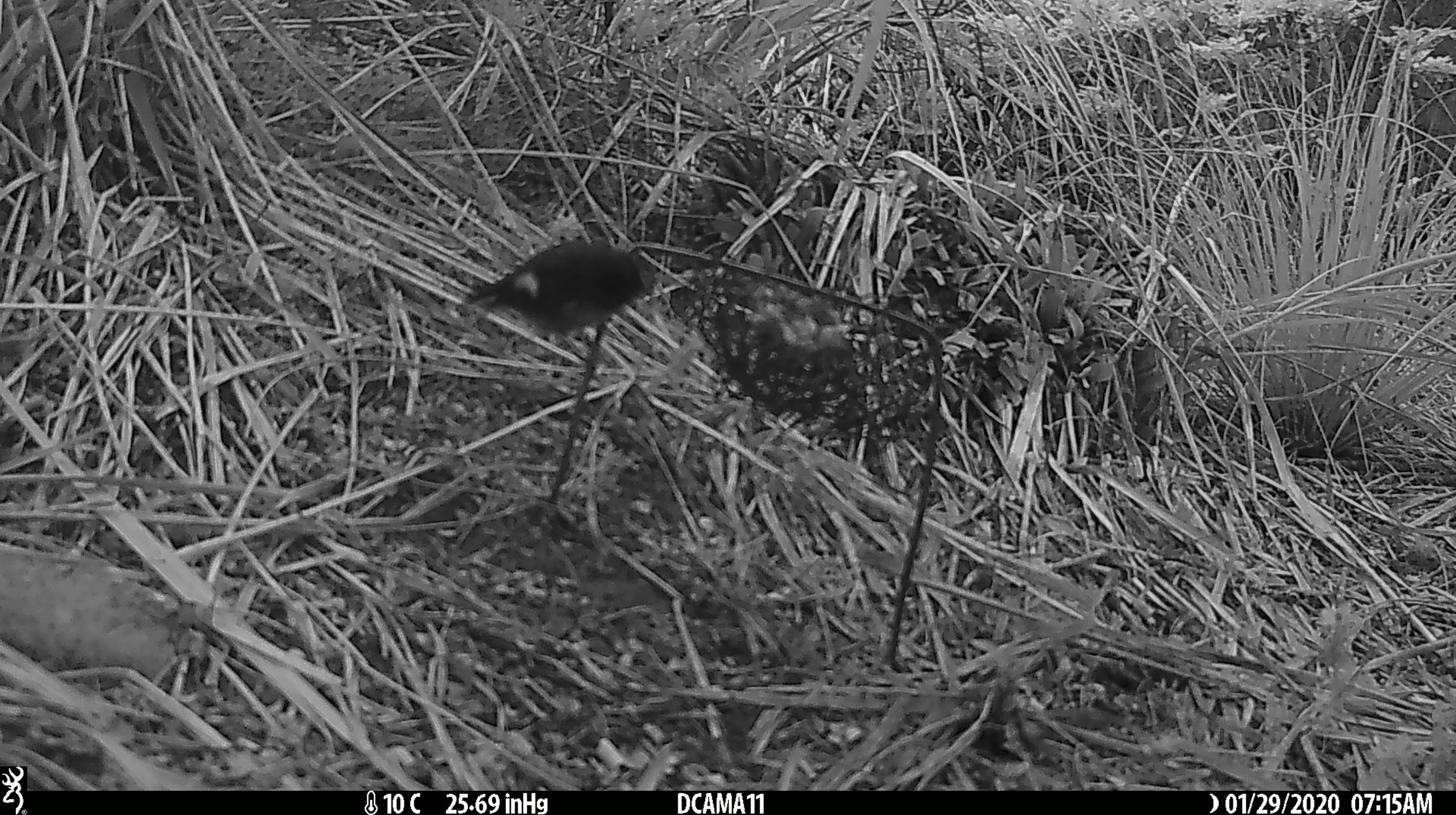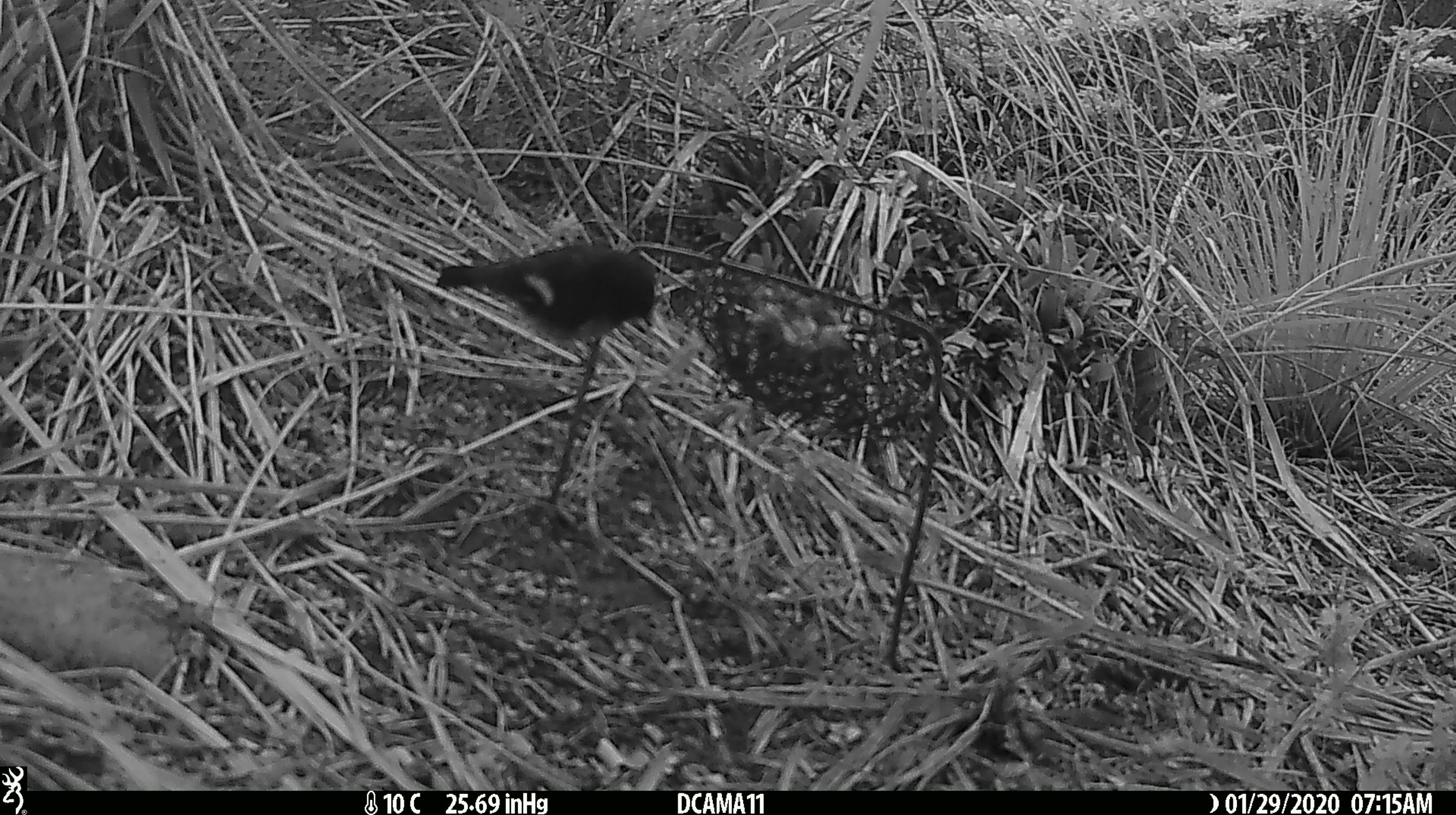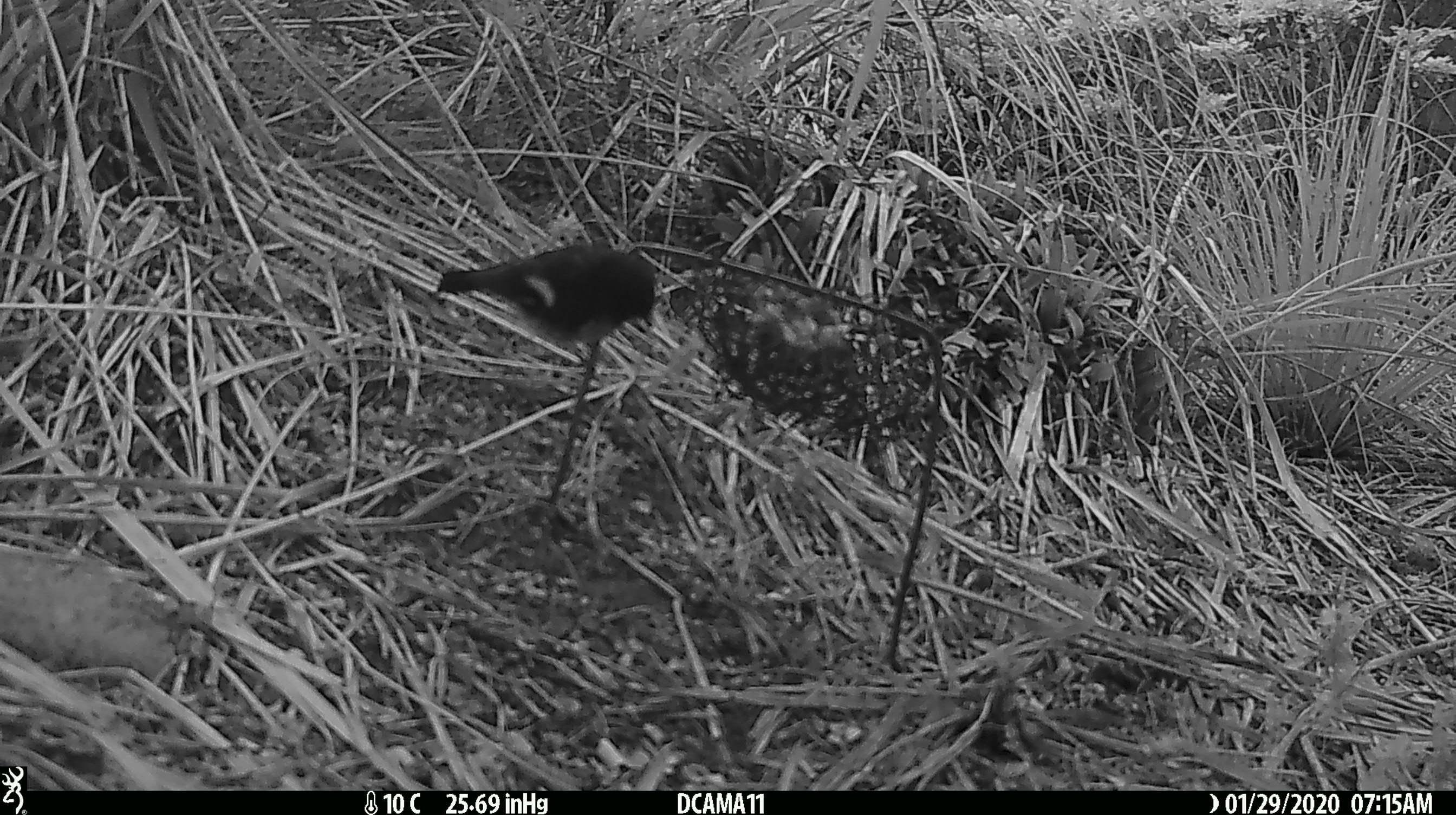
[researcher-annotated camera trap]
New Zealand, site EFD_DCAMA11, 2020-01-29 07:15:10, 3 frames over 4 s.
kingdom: Animalia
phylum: Chordata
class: Aves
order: Passeriformes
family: Petroicidae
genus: Petroica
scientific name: Petroica macrocephala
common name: tomtit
Tomtit (Petroica macrocephala).